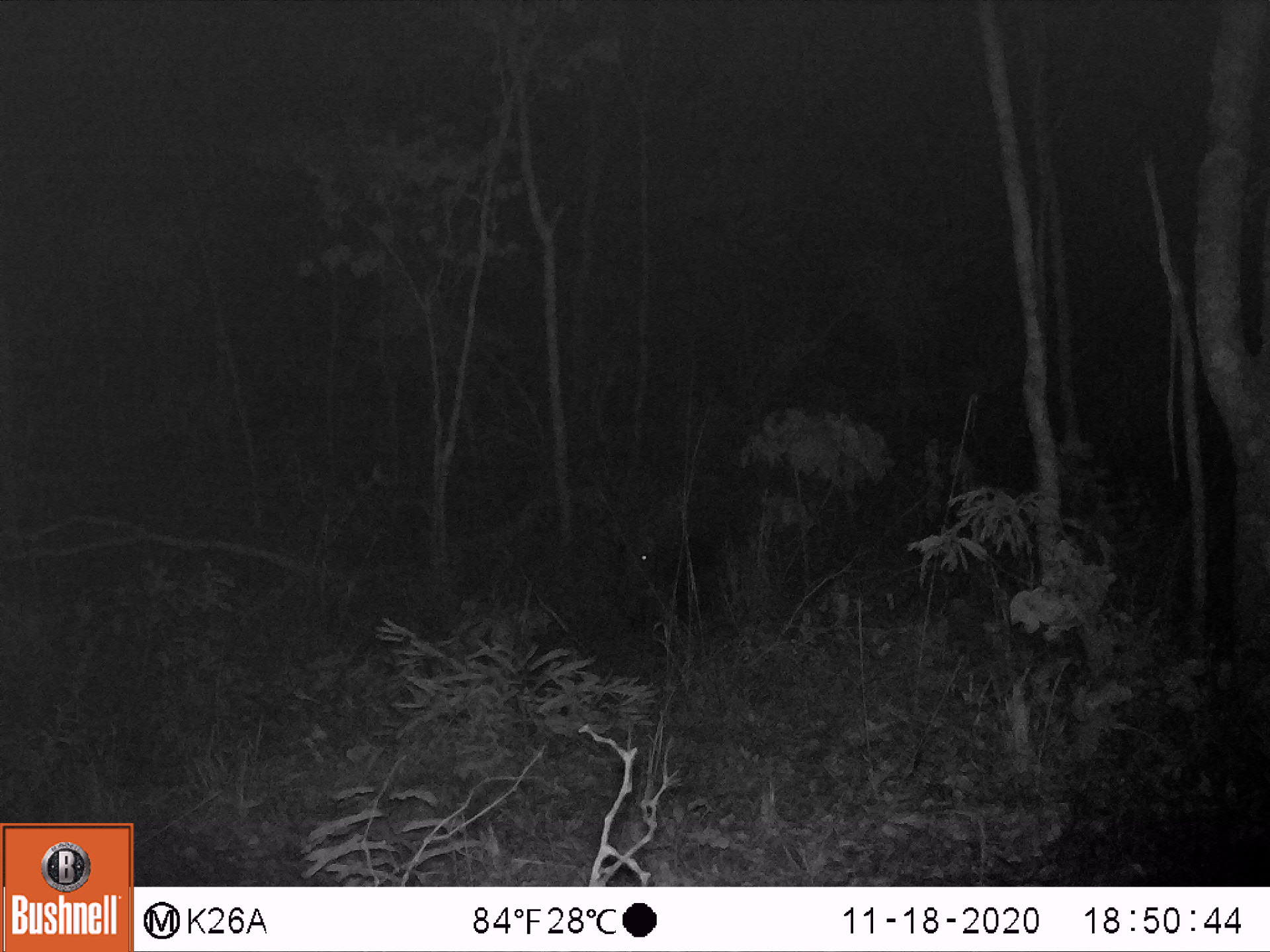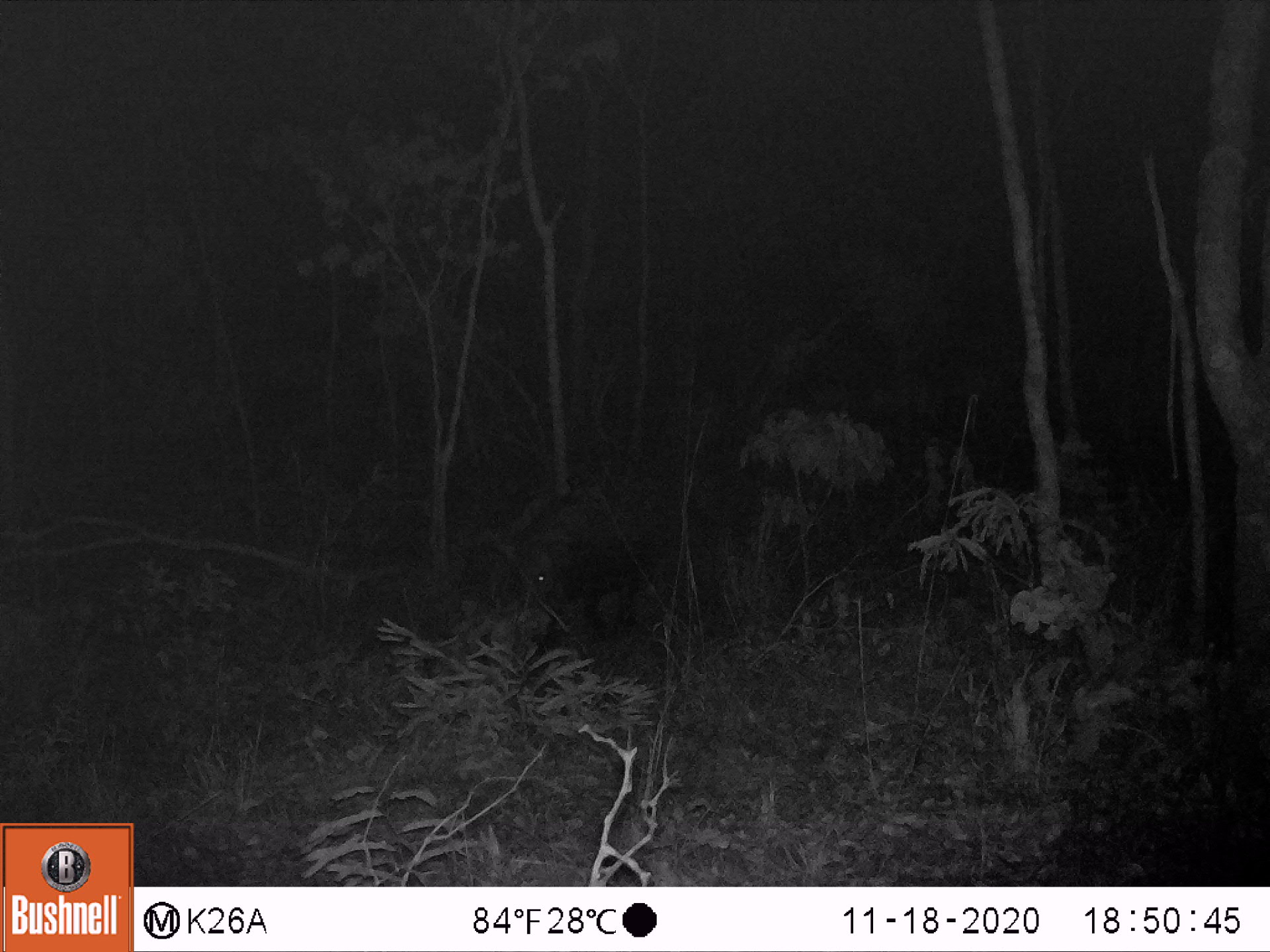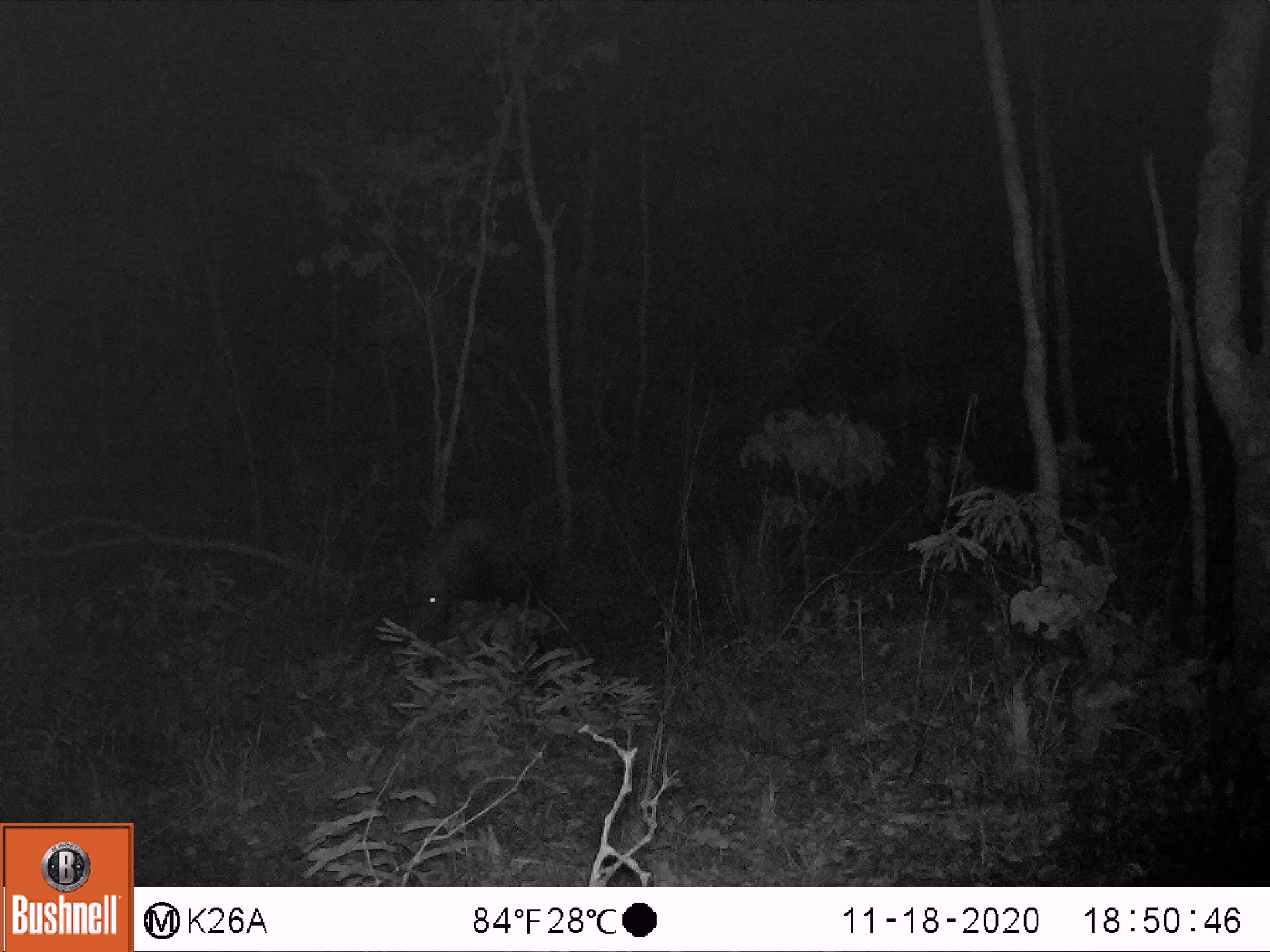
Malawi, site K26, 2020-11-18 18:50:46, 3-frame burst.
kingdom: Animalia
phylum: Chordata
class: Mammalia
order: Artiodactyla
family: Suidae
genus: Potamochoerus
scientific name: Potamochoerus larvatus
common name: bushpig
Bushpig (Potamochoerus larvatus), count 1.